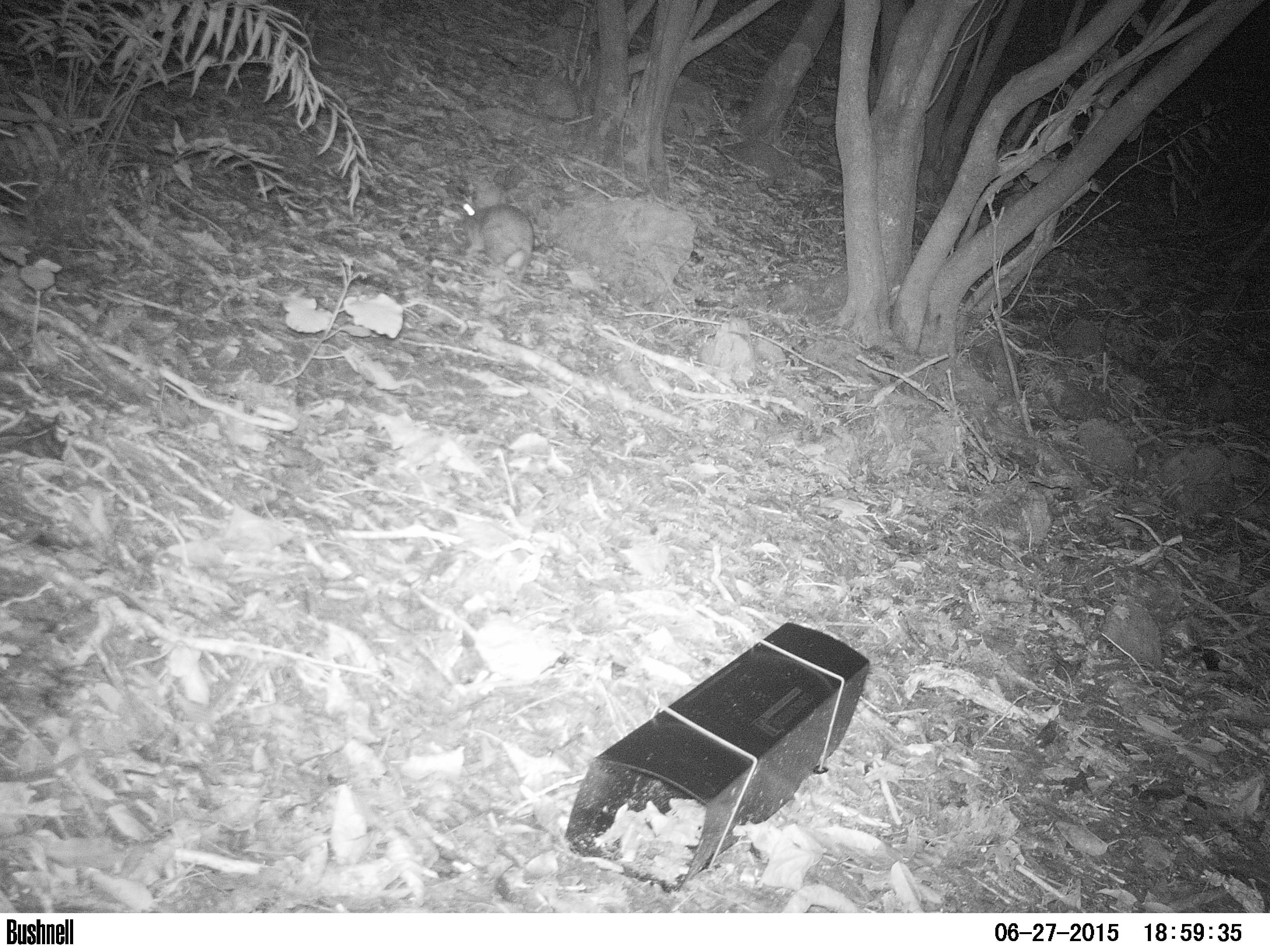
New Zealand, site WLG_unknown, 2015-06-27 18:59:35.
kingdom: Animalia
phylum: Chordata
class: Mammalia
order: Lagomorpha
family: Leporidae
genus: Oryctolagus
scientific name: Oryctolagus cuniculus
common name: european rabbit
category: rabbit